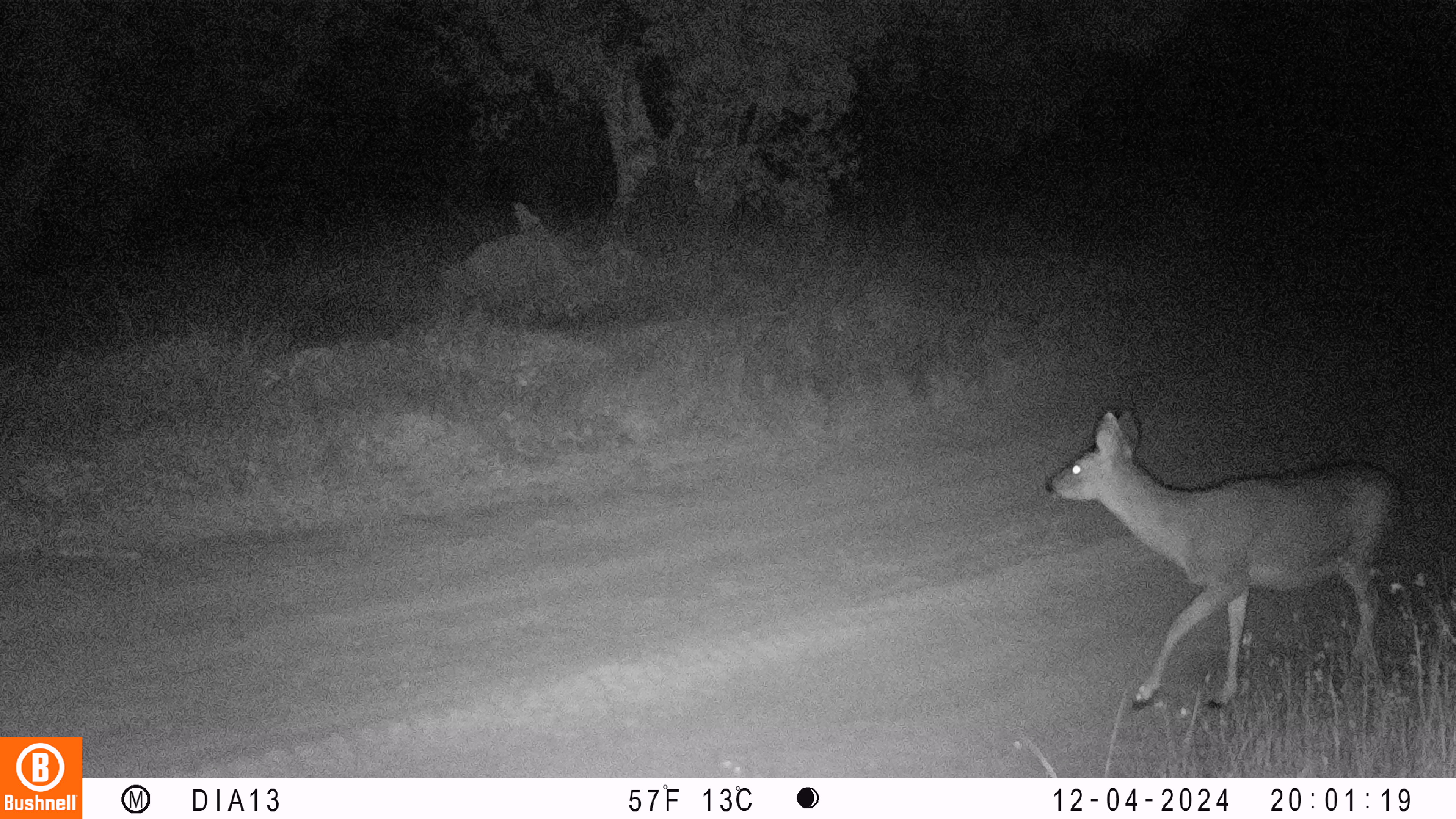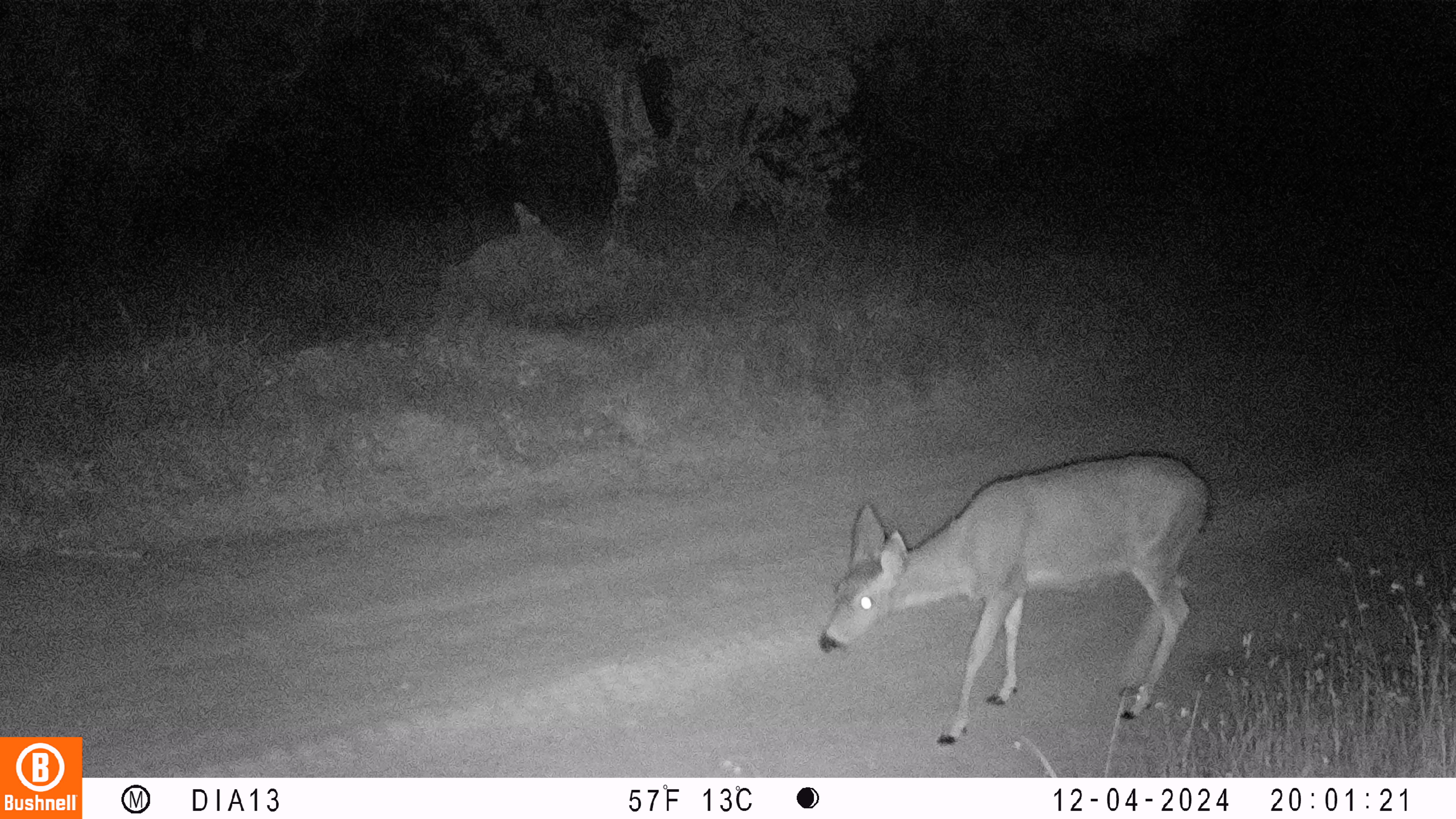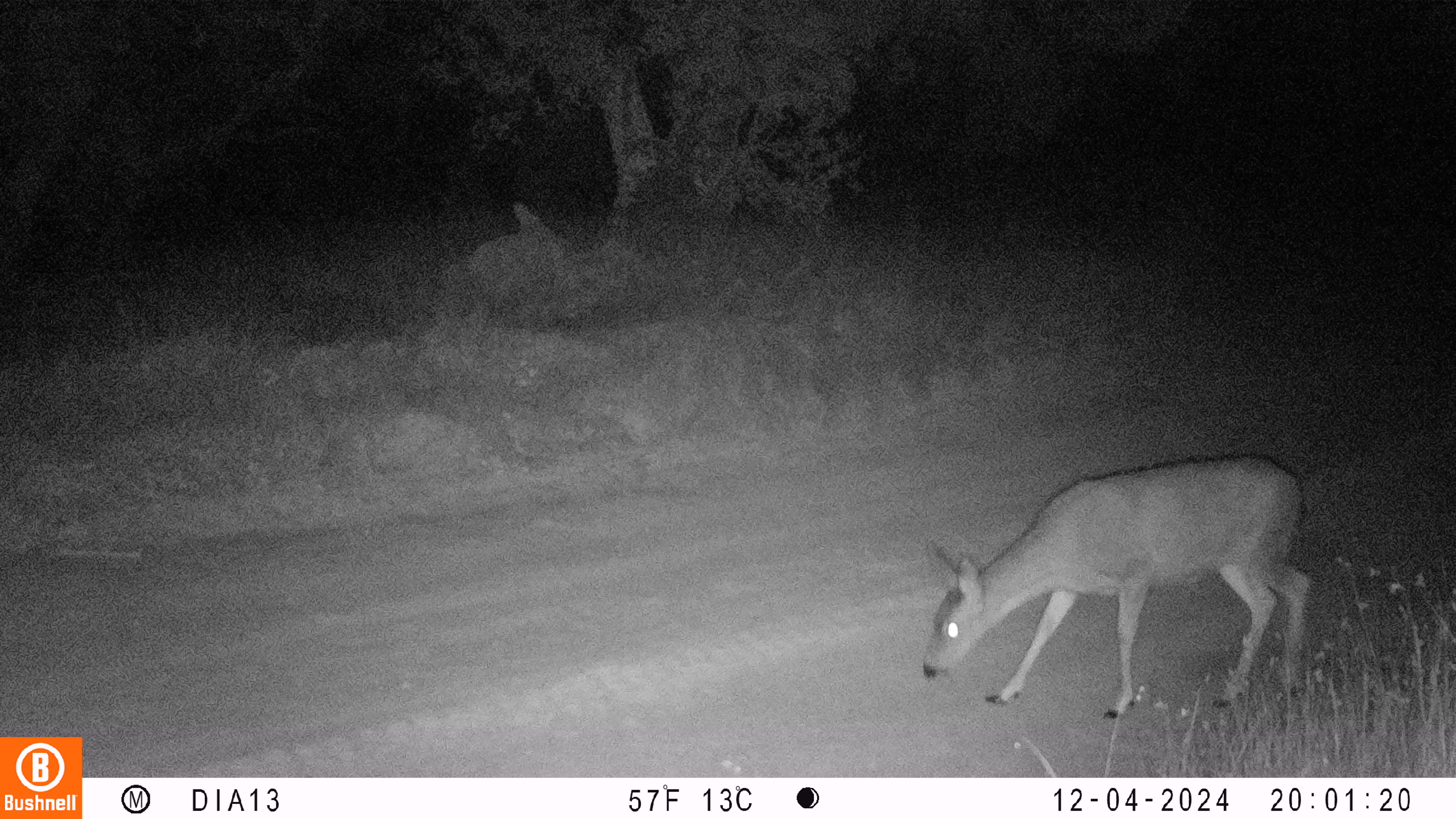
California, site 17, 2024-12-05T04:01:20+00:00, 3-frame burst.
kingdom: Animalia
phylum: Chordata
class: Mammalia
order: Artiodactyla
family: Cervidae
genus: Odocoileus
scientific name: Odocoileus hemionus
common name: mule deer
Mule deer (Odocoileus hemionus).